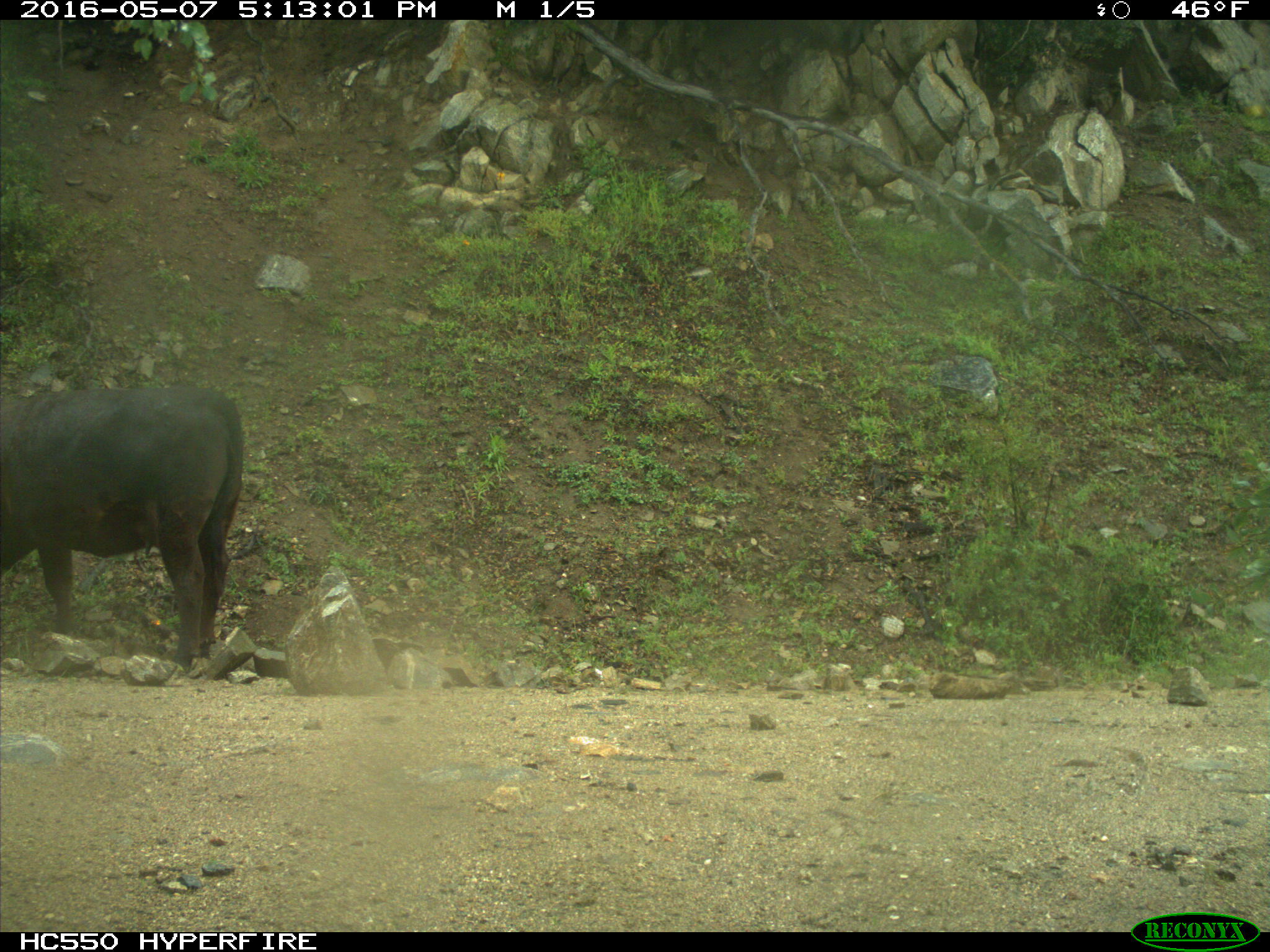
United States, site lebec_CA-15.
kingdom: Animalia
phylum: Chordata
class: Mammalia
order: Artiodactyla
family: Bovidae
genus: Bos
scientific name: Bos taurus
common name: domestic cow